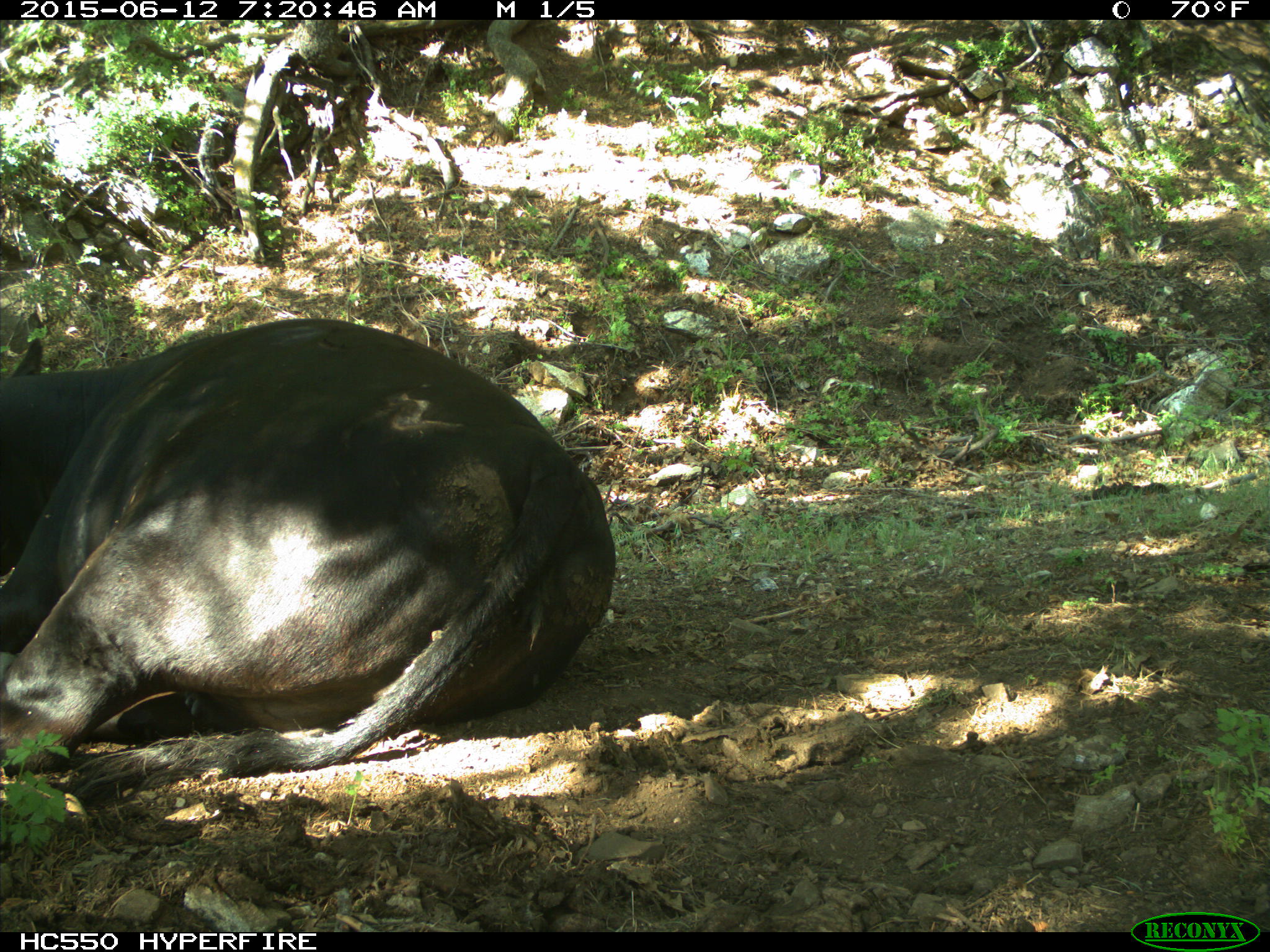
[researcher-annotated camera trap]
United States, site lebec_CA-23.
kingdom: Animalia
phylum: Chordata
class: Mammalia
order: Artiodactyla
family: Bovidae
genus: Bos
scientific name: Bos taurus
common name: domestic cow